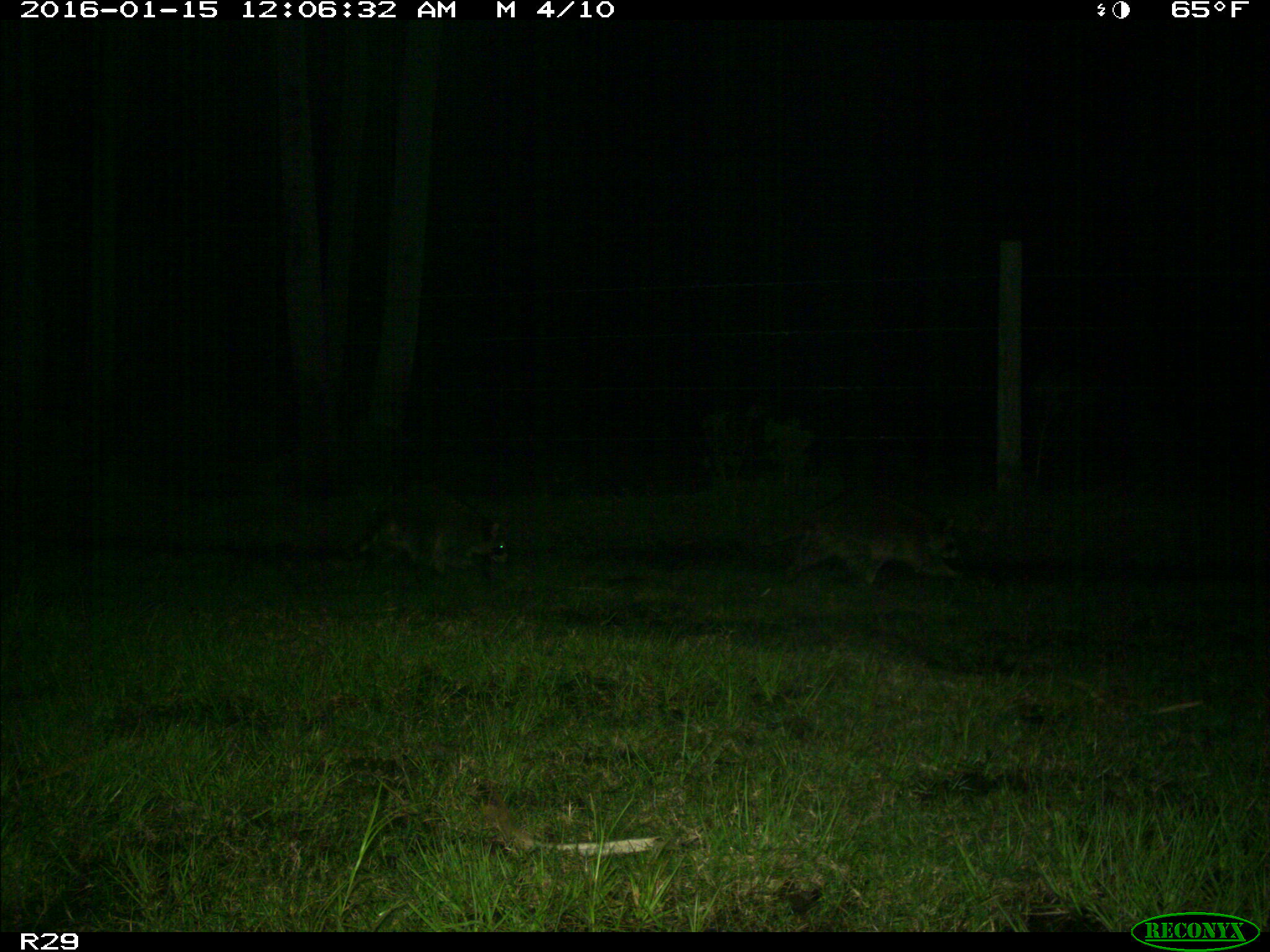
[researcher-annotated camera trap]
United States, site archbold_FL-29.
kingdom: Animalia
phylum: Chordata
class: Mammalia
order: Carnivora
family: Procyonidae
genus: Procyon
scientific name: Procyon lotor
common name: common raccoon